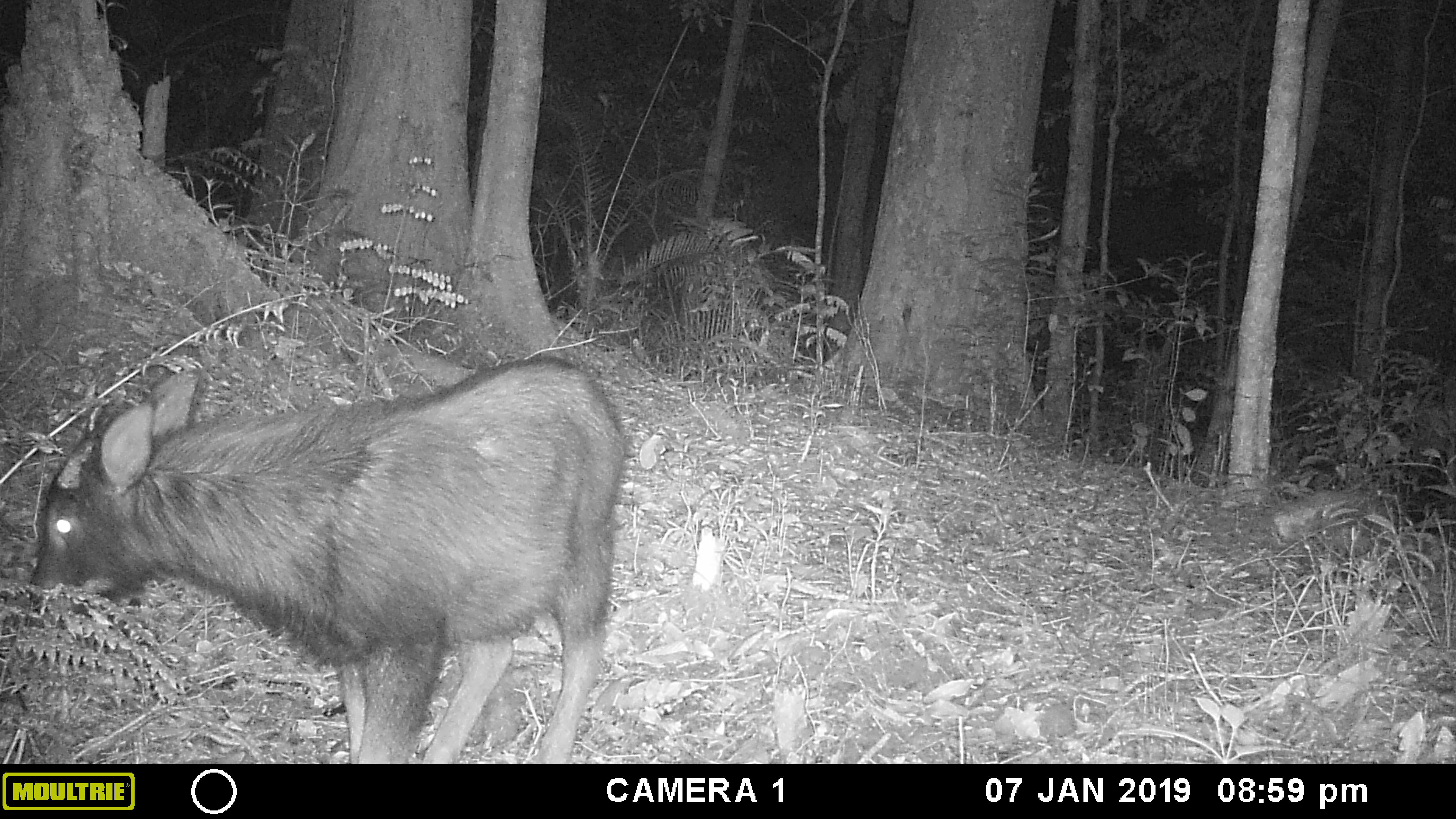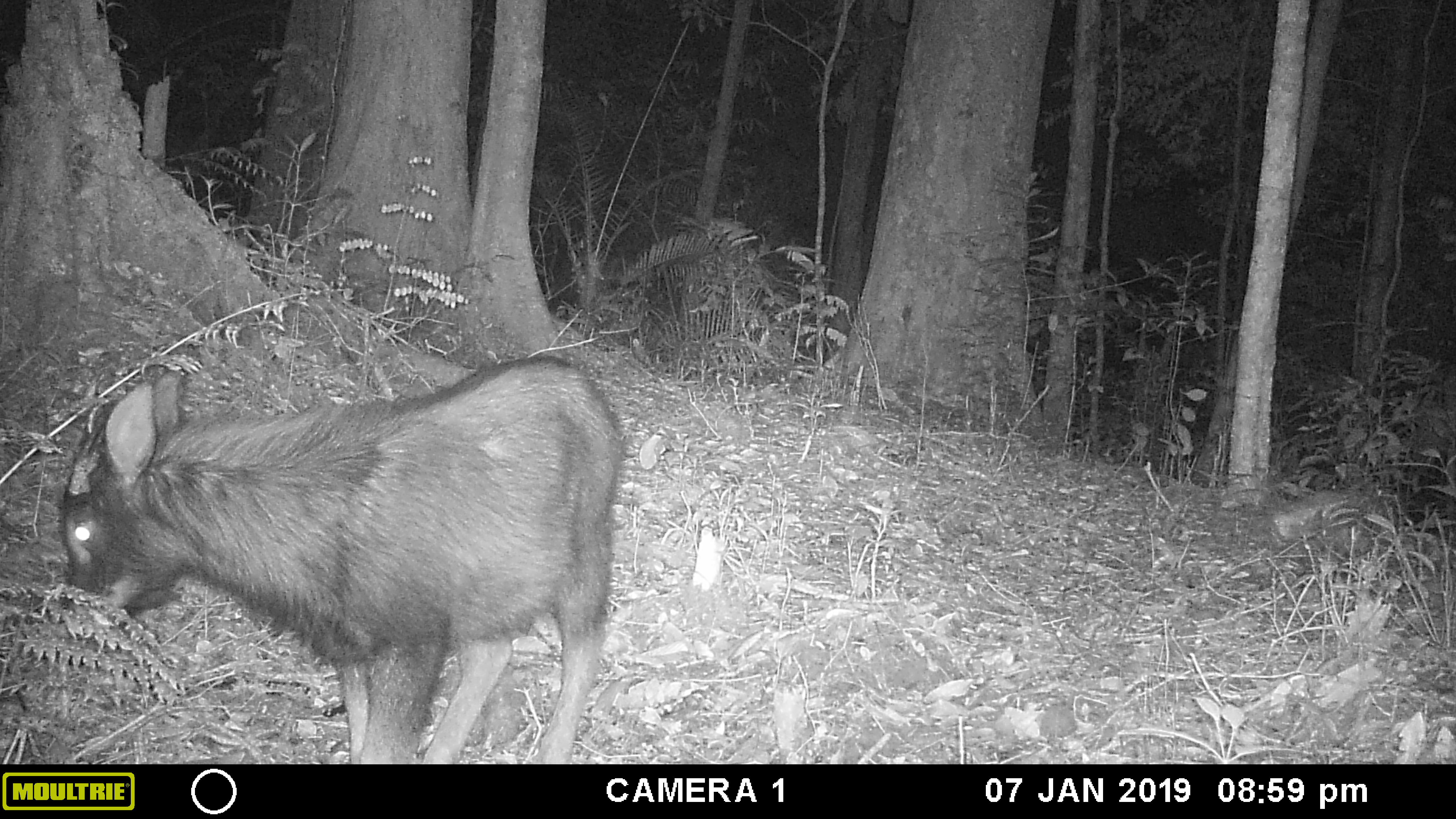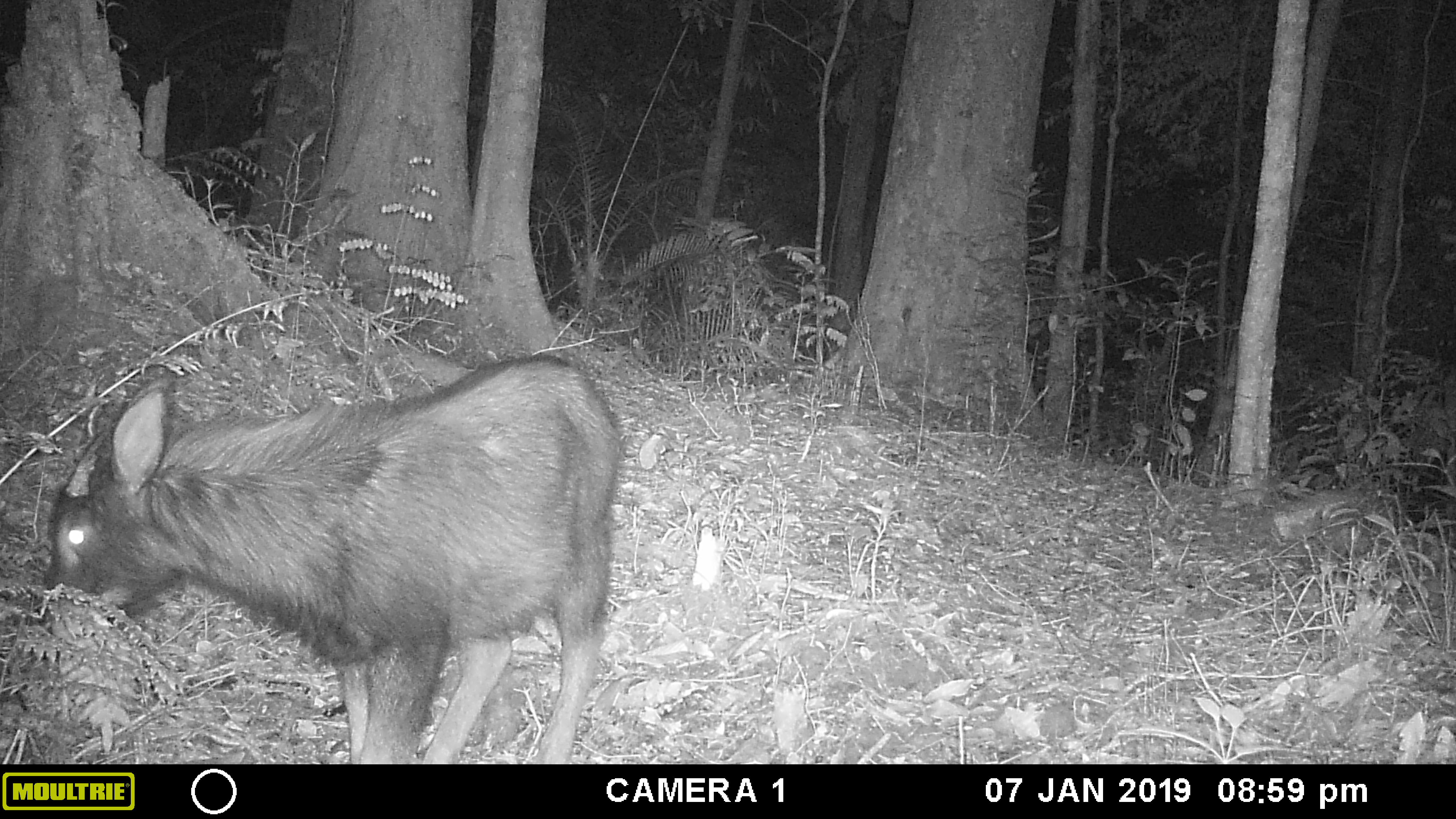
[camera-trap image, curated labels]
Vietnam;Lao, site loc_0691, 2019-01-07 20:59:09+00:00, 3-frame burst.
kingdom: Animalia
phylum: Chordata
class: Mammalia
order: Artiodactyla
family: Bovidae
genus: Capricornis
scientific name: Capricornis sumatraensis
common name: chinese serow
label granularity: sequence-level